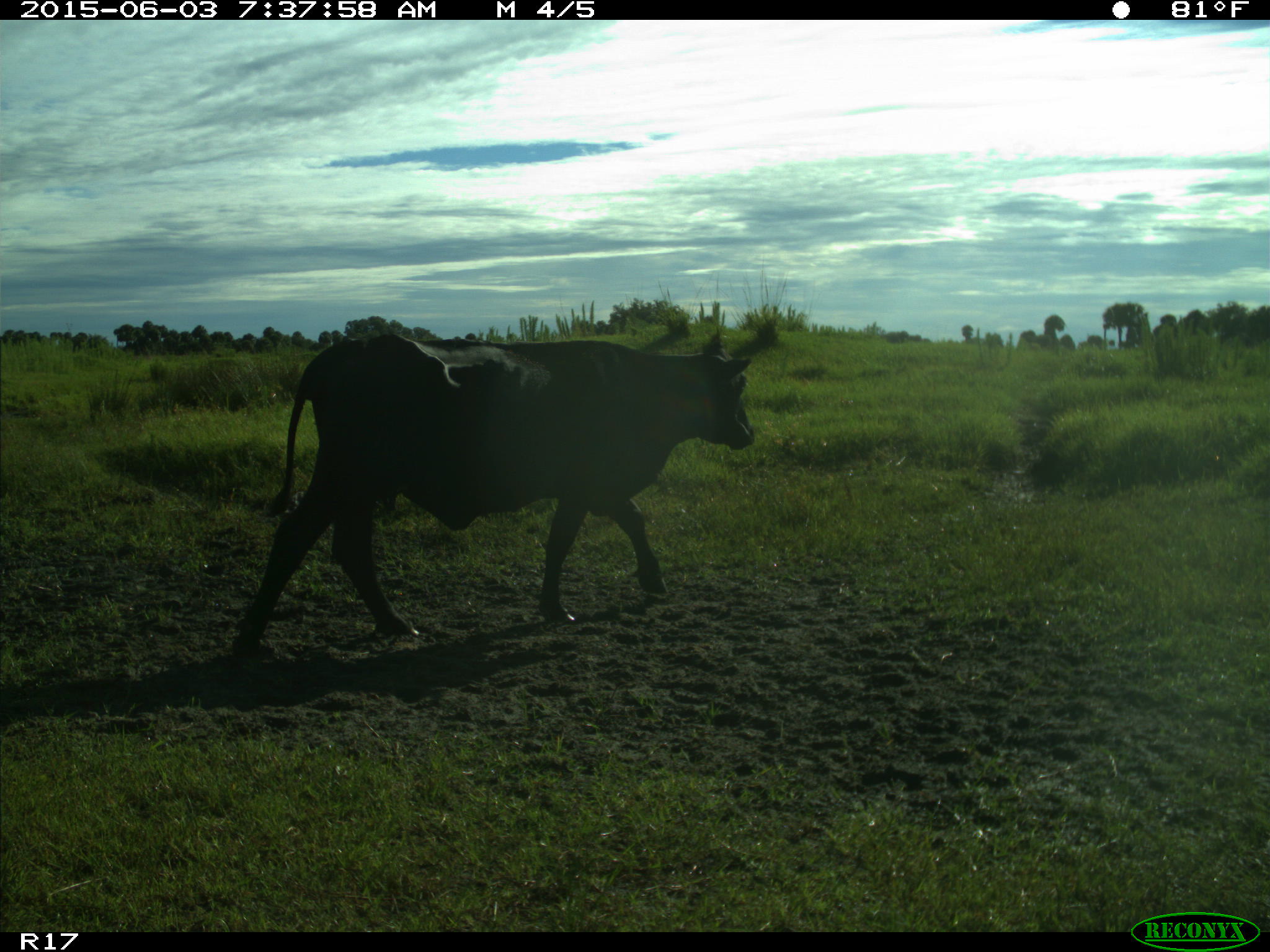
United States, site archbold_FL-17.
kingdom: Animalia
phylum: Chordata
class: Mammalia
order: Artiodactyla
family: Bovidae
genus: Bos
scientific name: Bos taurus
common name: domestic cow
Bos taurus (domestic cow).